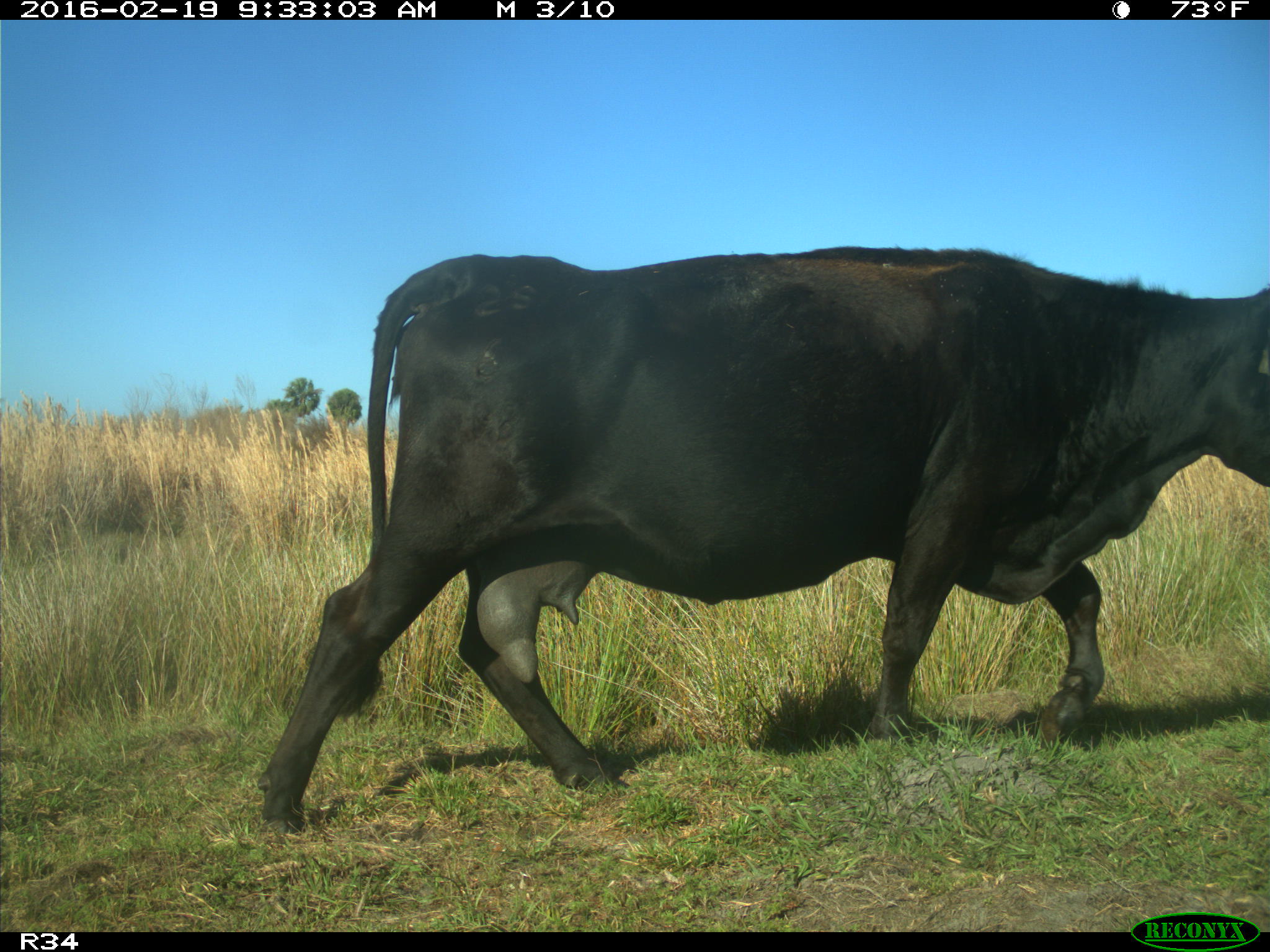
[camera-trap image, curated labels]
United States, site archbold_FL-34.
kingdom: Animalia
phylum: Chordata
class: Mammalia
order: Artiodactyla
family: Bovidae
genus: Bos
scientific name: Bos taurus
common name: domestic cow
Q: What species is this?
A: Bos taurus (domestic cow).